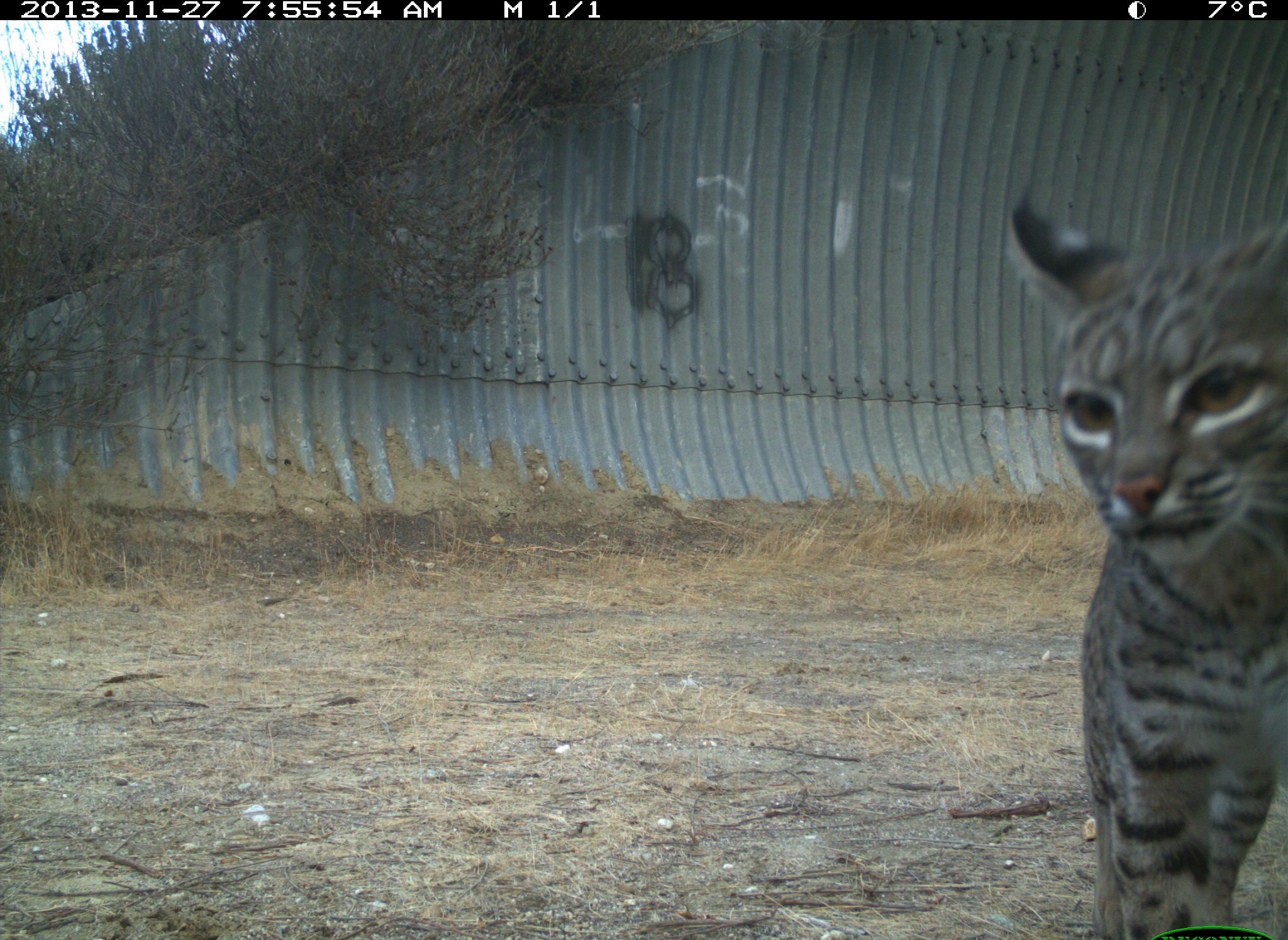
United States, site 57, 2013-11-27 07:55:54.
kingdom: Animalia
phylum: Chordata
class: Mammalia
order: Carnivora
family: Felidae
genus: Lynx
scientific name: Lynx rufus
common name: bobcat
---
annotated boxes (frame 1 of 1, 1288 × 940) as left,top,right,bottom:
bobcat: 1006,189,1288,940